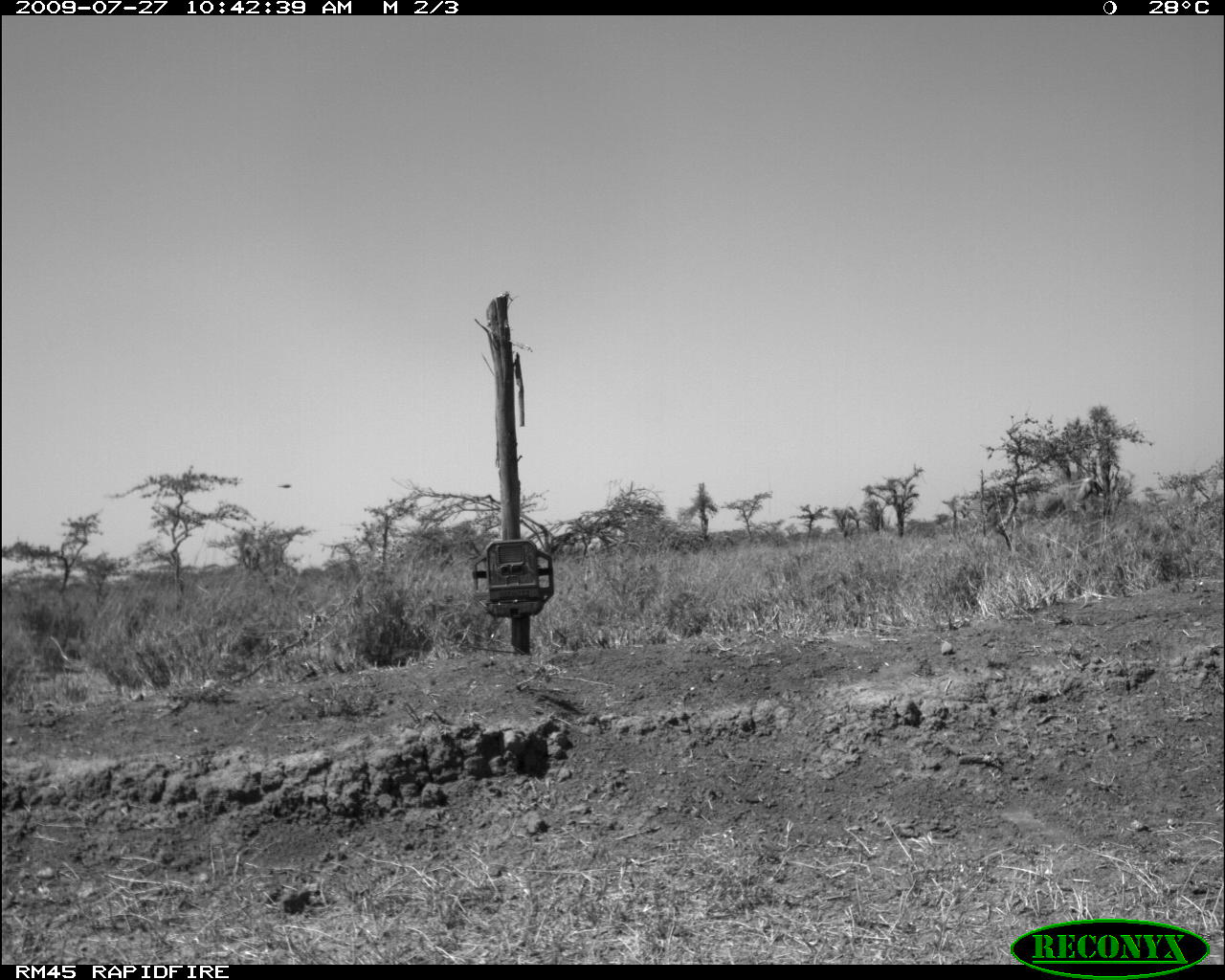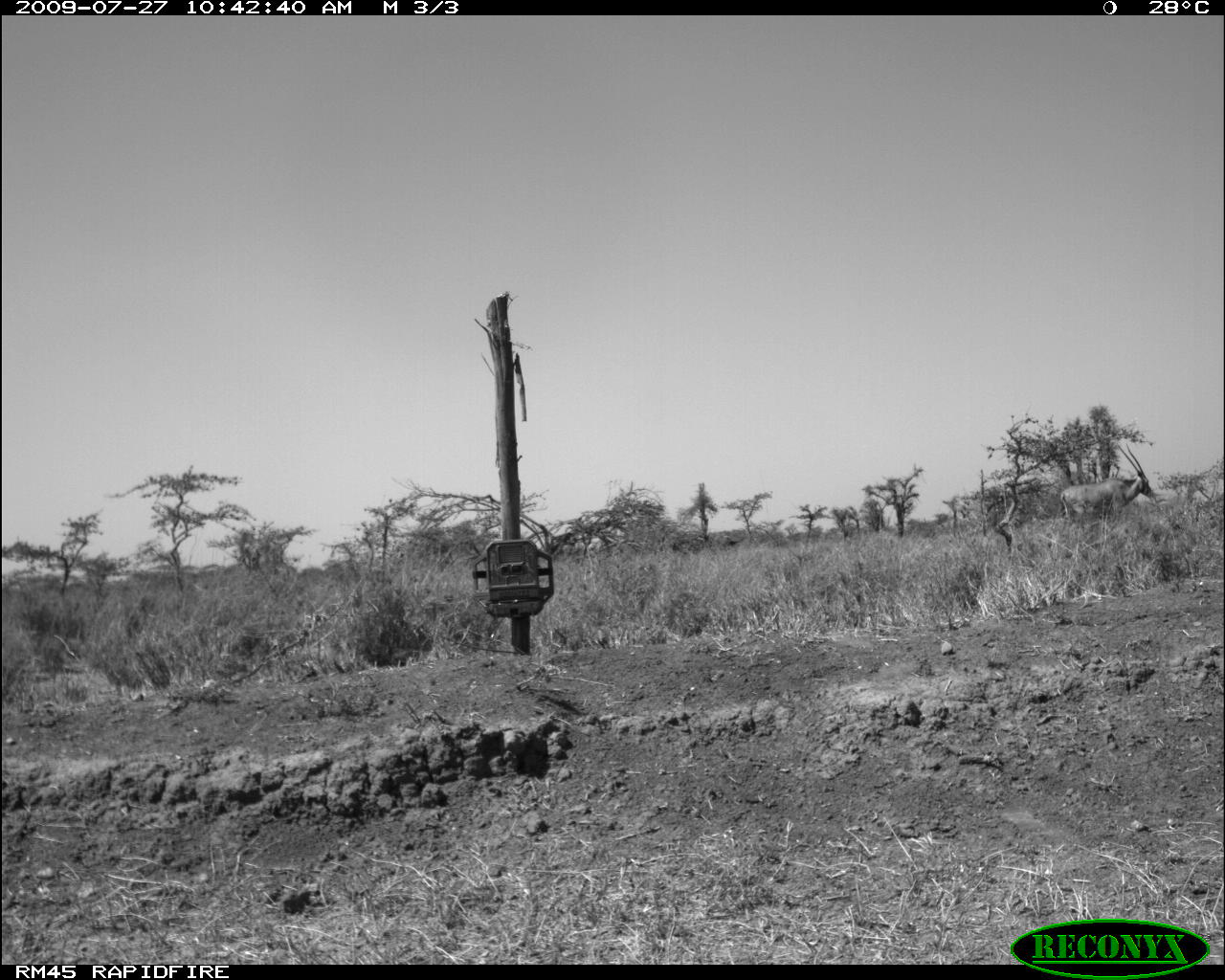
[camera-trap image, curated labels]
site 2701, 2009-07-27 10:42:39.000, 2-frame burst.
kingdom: Animalia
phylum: Chordata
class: Mammalia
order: Artiodactyla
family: Bovidae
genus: Oryx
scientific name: Oryx beisa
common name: east african oryx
Oryx beisa (east african oryx), count 1.